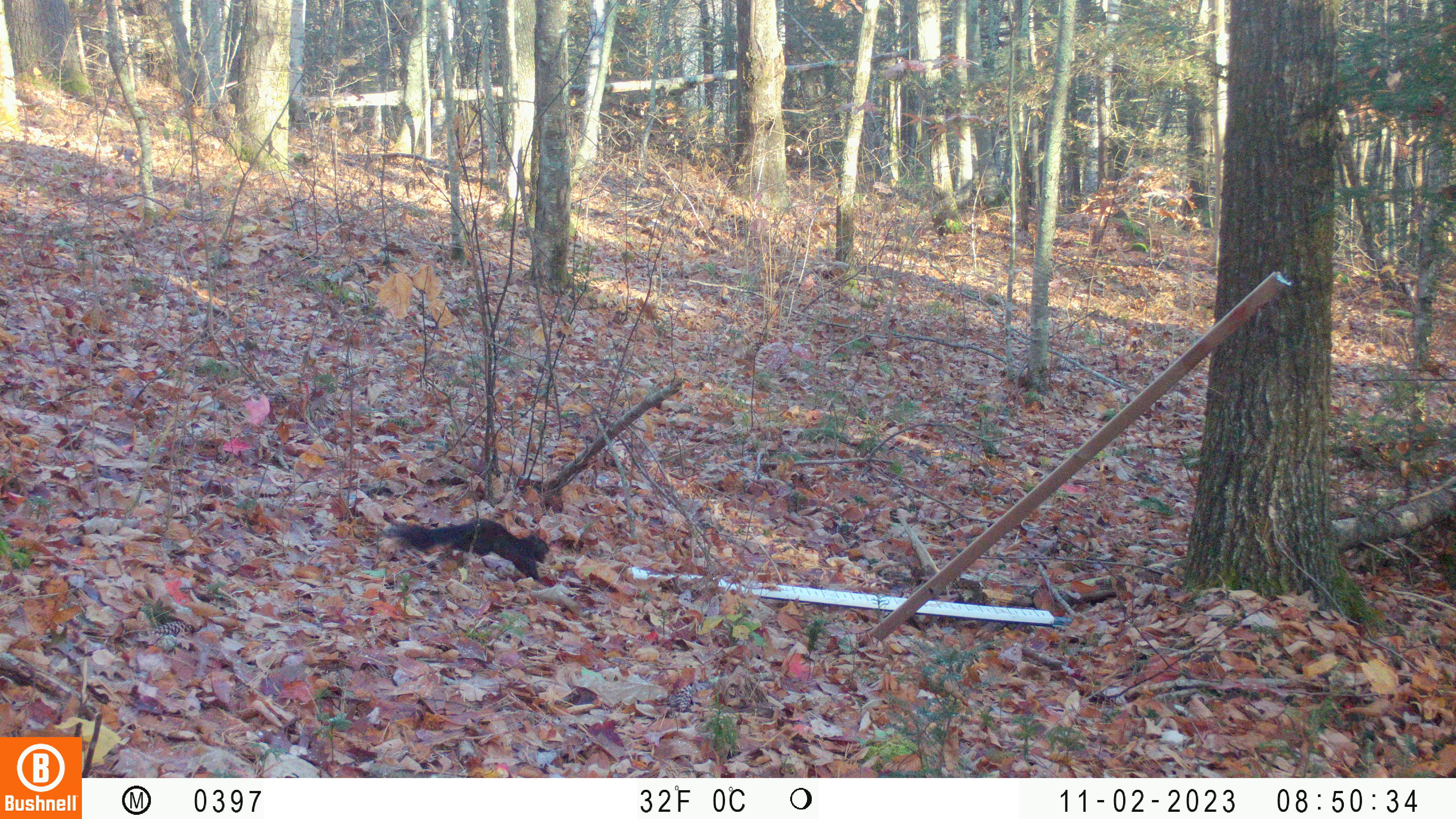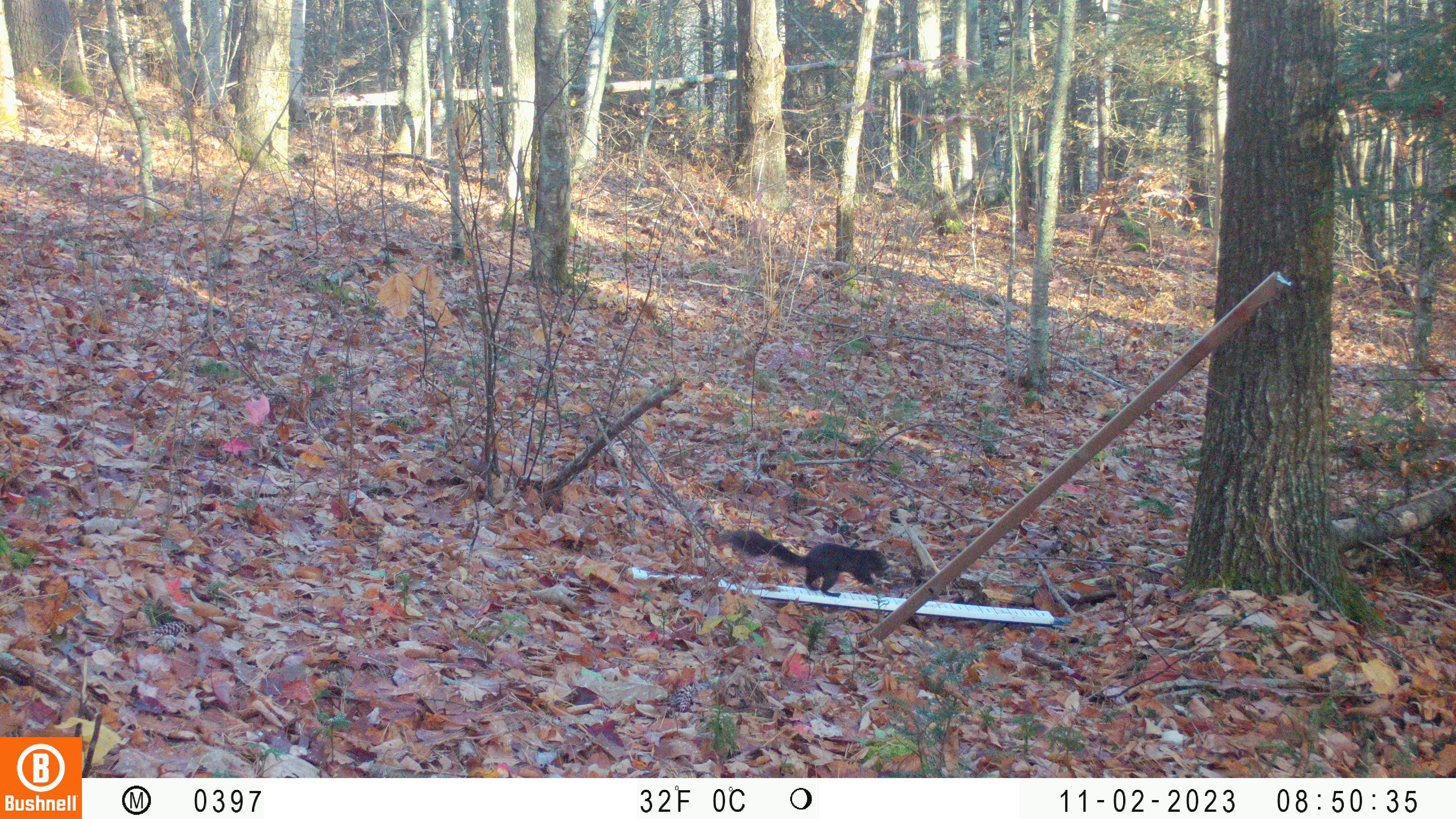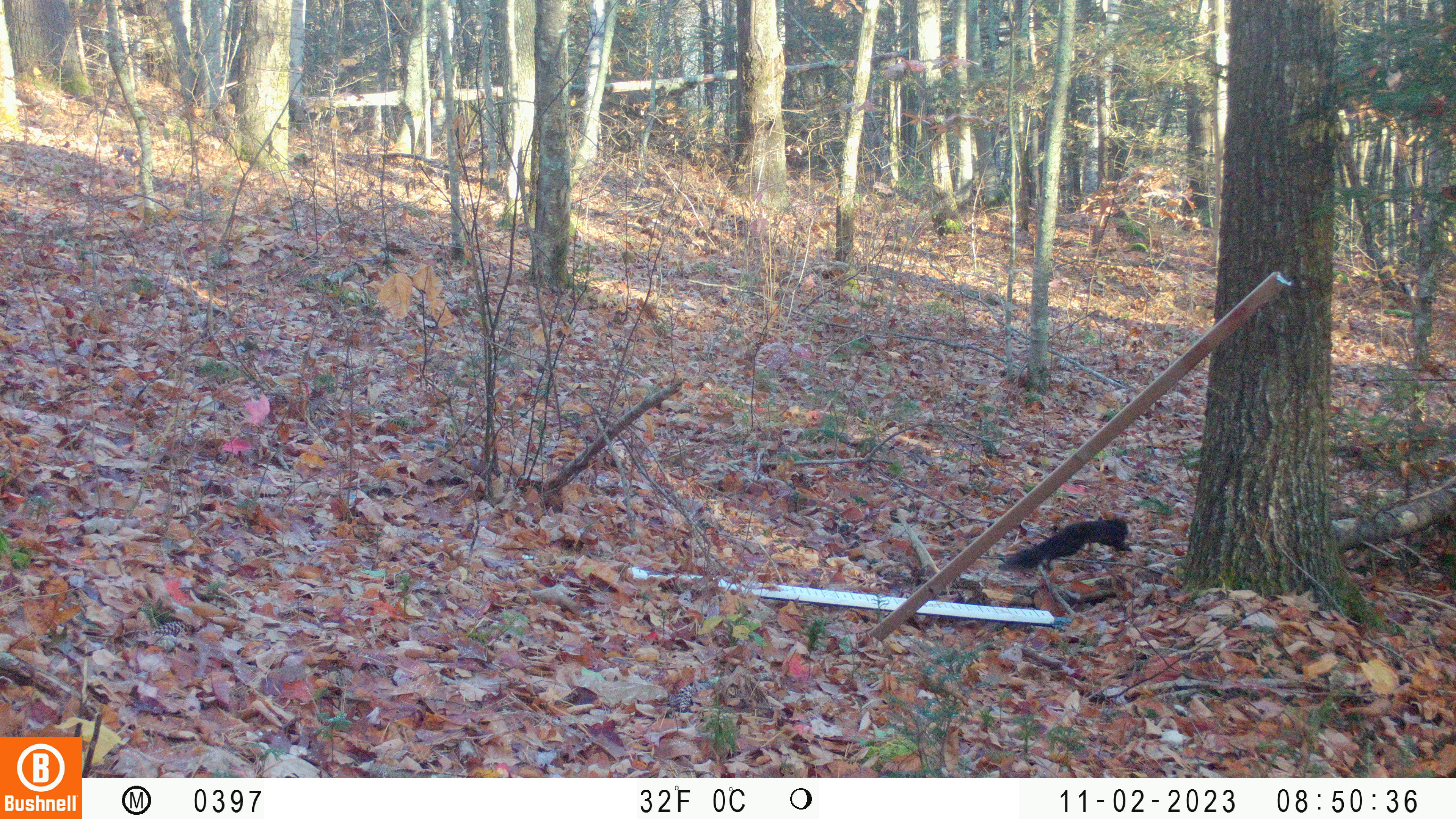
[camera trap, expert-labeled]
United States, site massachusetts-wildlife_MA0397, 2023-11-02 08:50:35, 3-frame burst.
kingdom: Animalia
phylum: Chordata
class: Mammalia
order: Rodentia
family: Sciuridae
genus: Sciurus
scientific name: Sciurus carolinensis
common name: gray squirrel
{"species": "gray squirrel (Sciurus carolinensis)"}